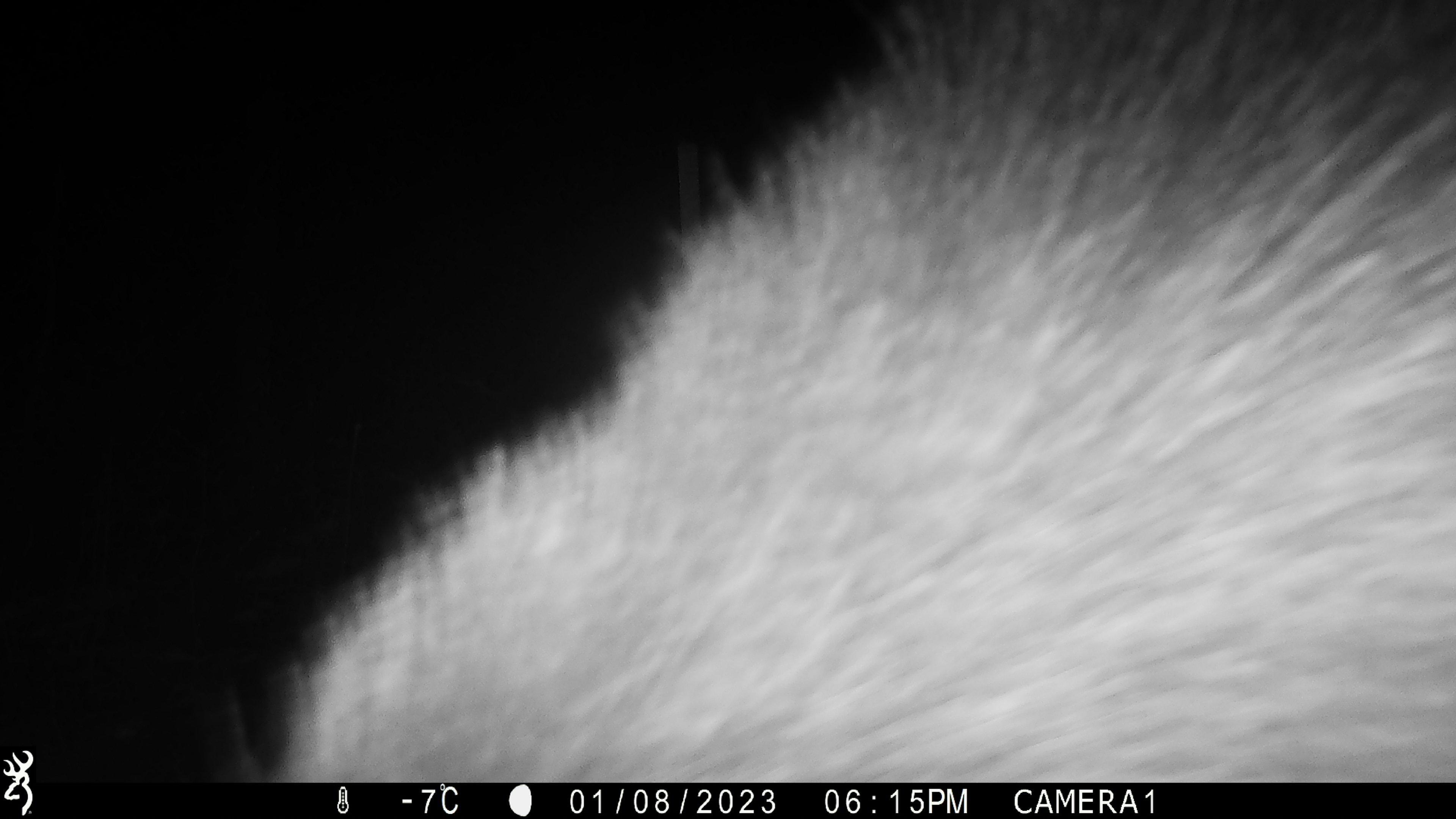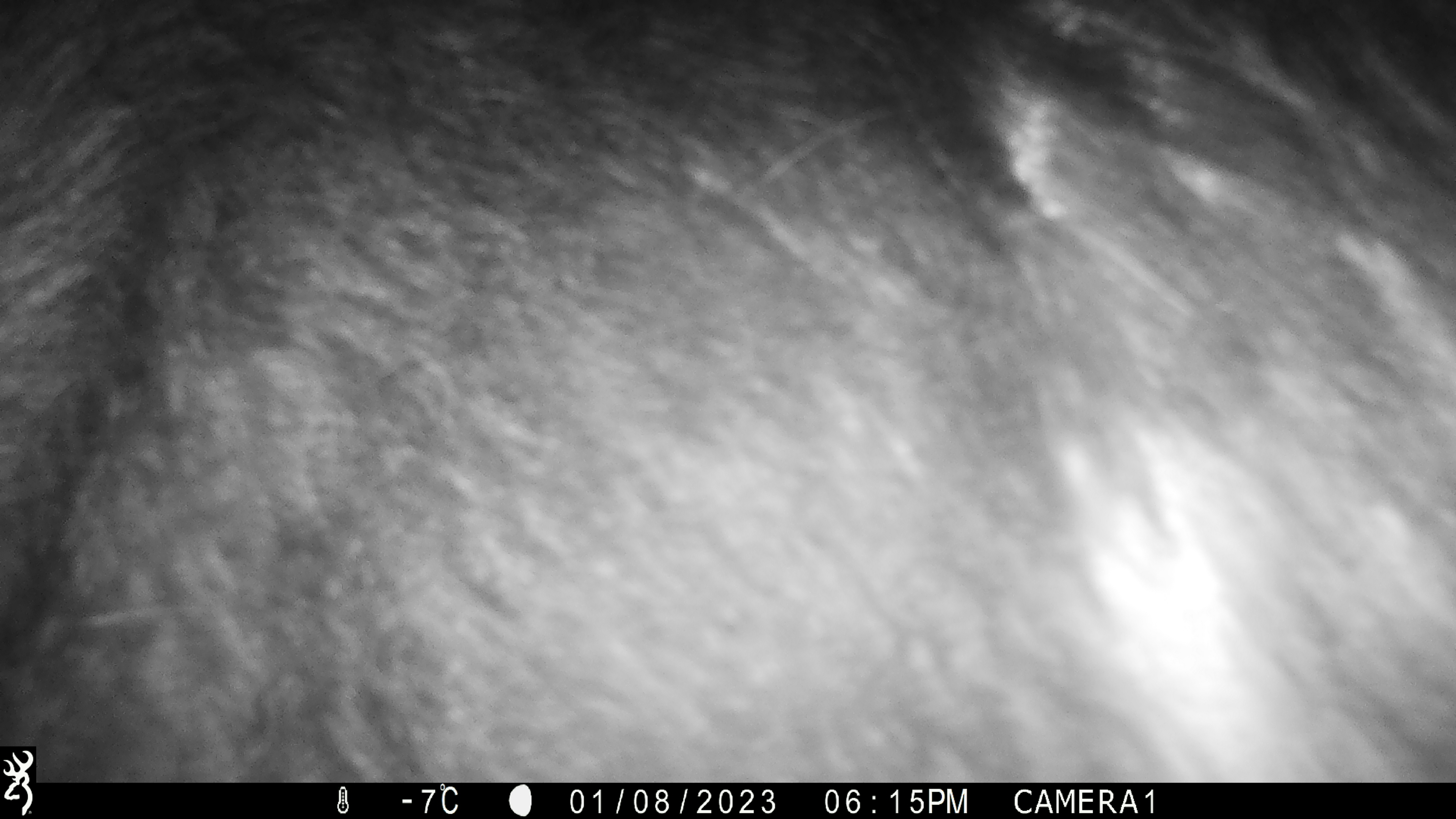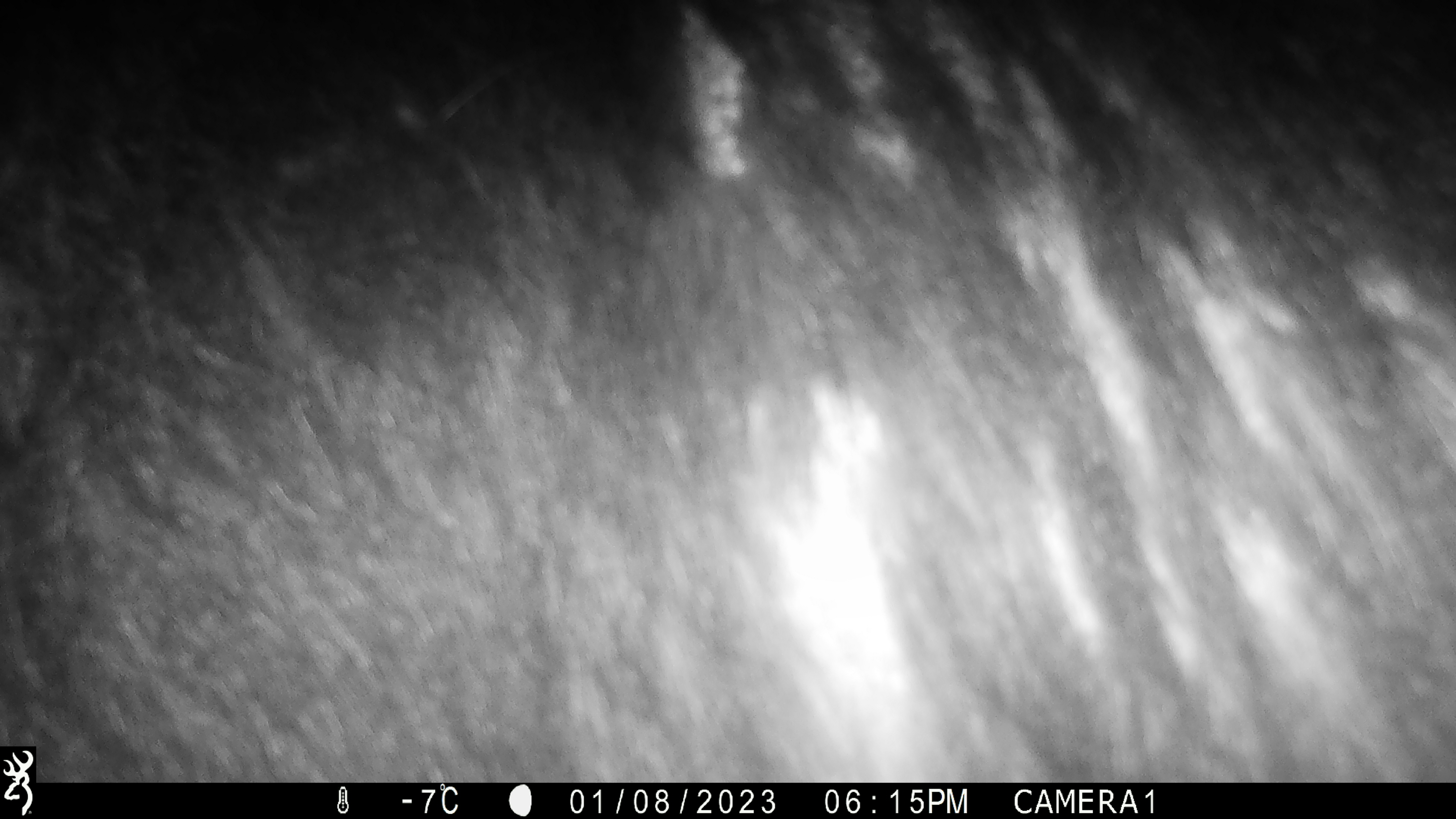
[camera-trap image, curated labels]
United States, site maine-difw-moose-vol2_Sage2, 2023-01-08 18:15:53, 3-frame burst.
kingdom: Animalia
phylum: Chordata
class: Mammalia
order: Artiodactyla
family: Cervidae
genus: Alces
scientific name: Alces alces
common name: moose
Moose (Alces alces).